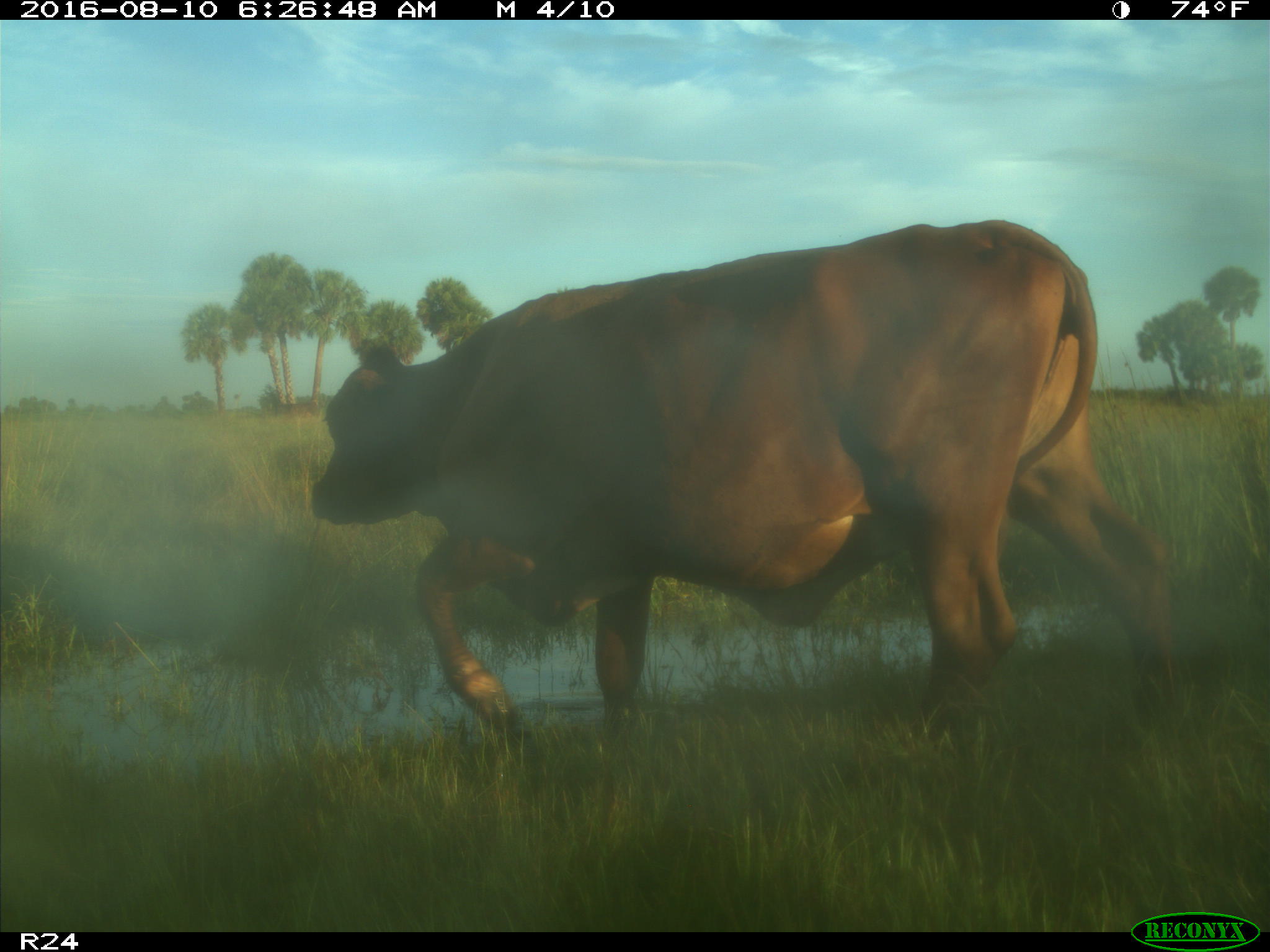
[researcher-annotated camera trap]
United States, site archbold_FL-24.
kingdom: Animalia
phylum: Chordata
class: Mammalia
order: Artiodactyla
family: Bovidae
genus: Bos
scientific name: Bos taurus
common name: domestic cow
Bos taurus (domestic cow).